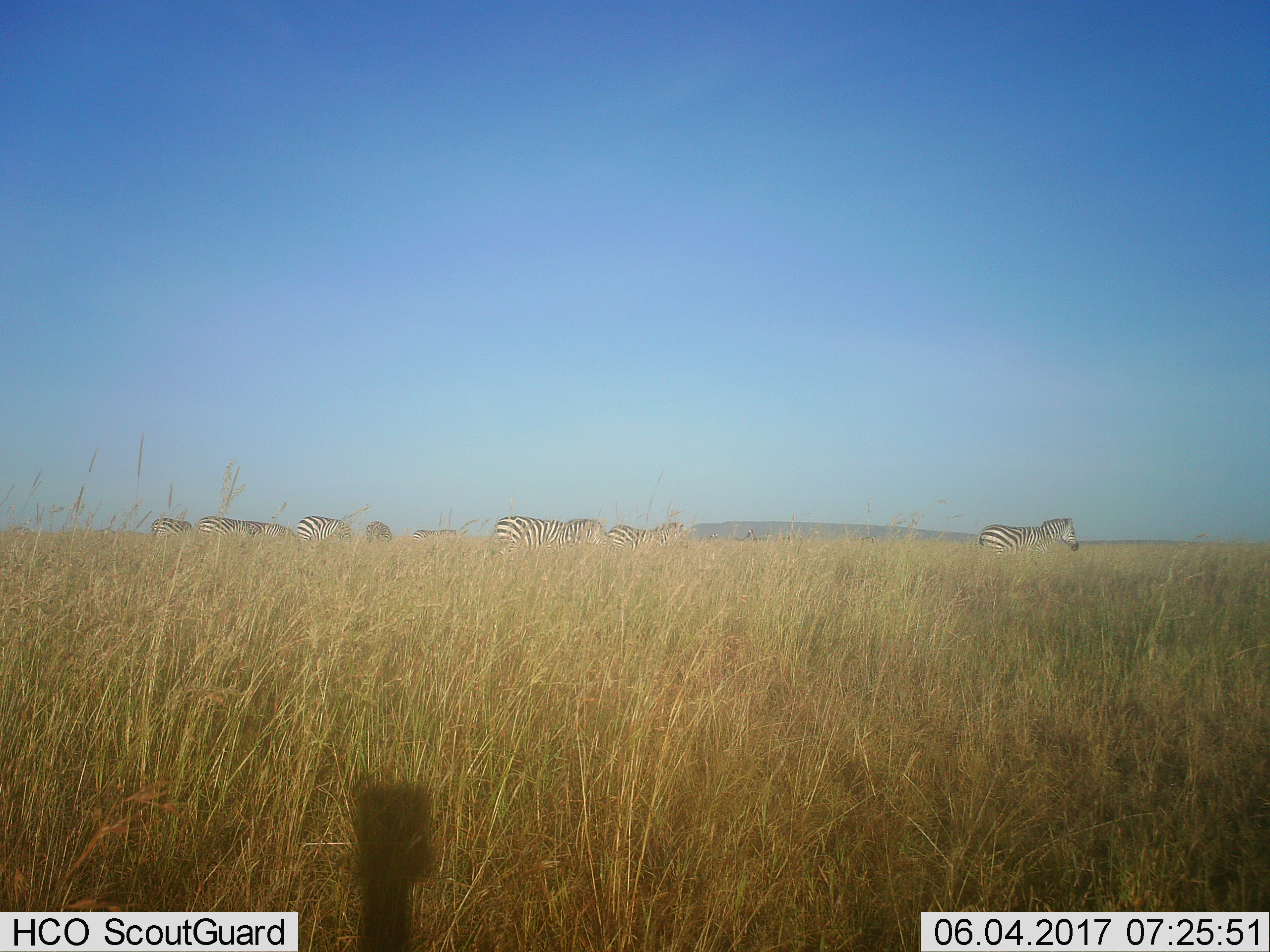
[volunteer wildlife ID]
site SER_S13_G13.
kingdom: Animalia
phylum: Chordata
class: Mammalia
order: Perissodactyla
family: Equidae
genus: Equus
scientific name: Equus quagga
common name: plains zebra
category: zebraplains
Zebraplains (plains zebra) (Equus quagga), count 9. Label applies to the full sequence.